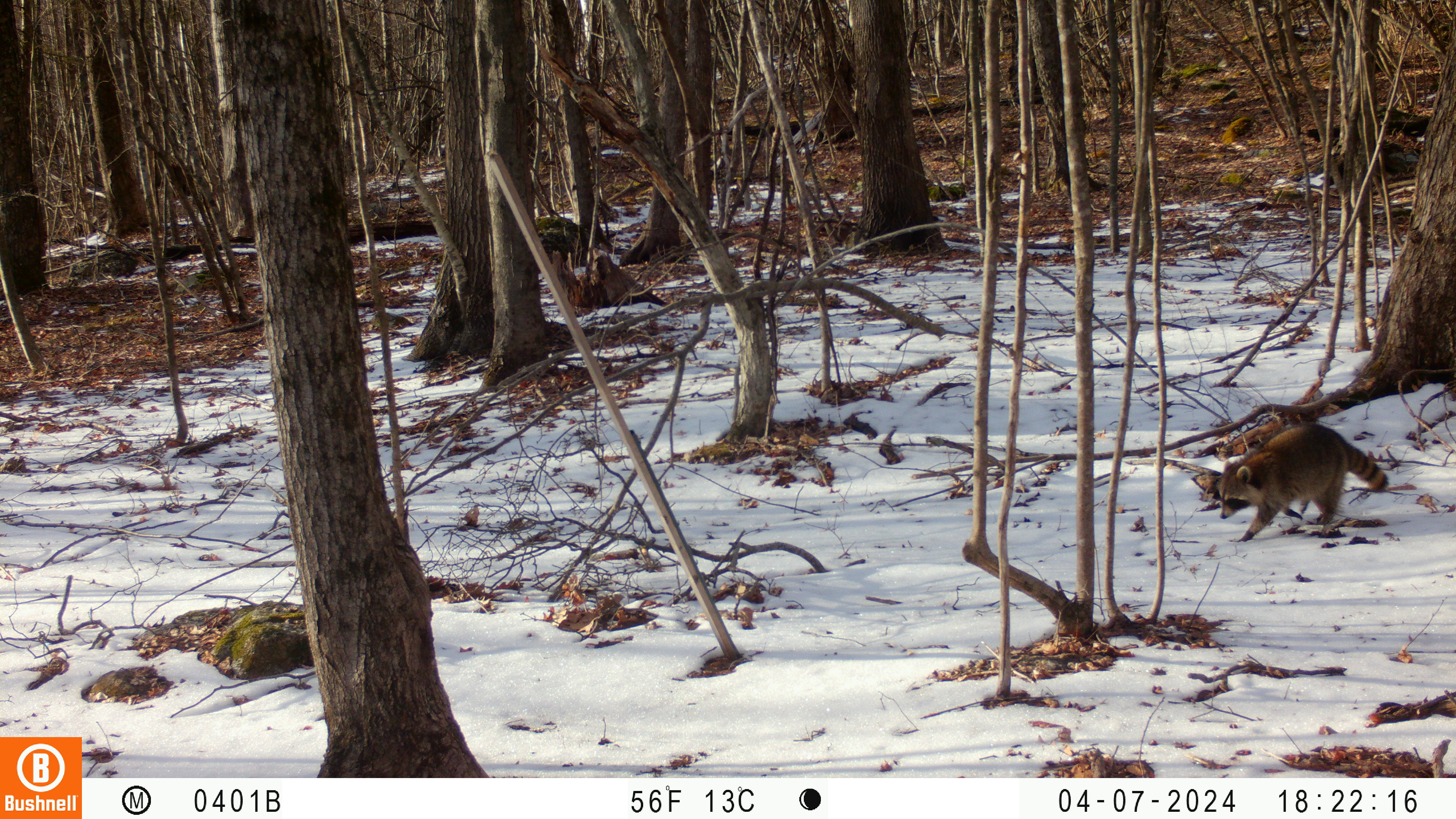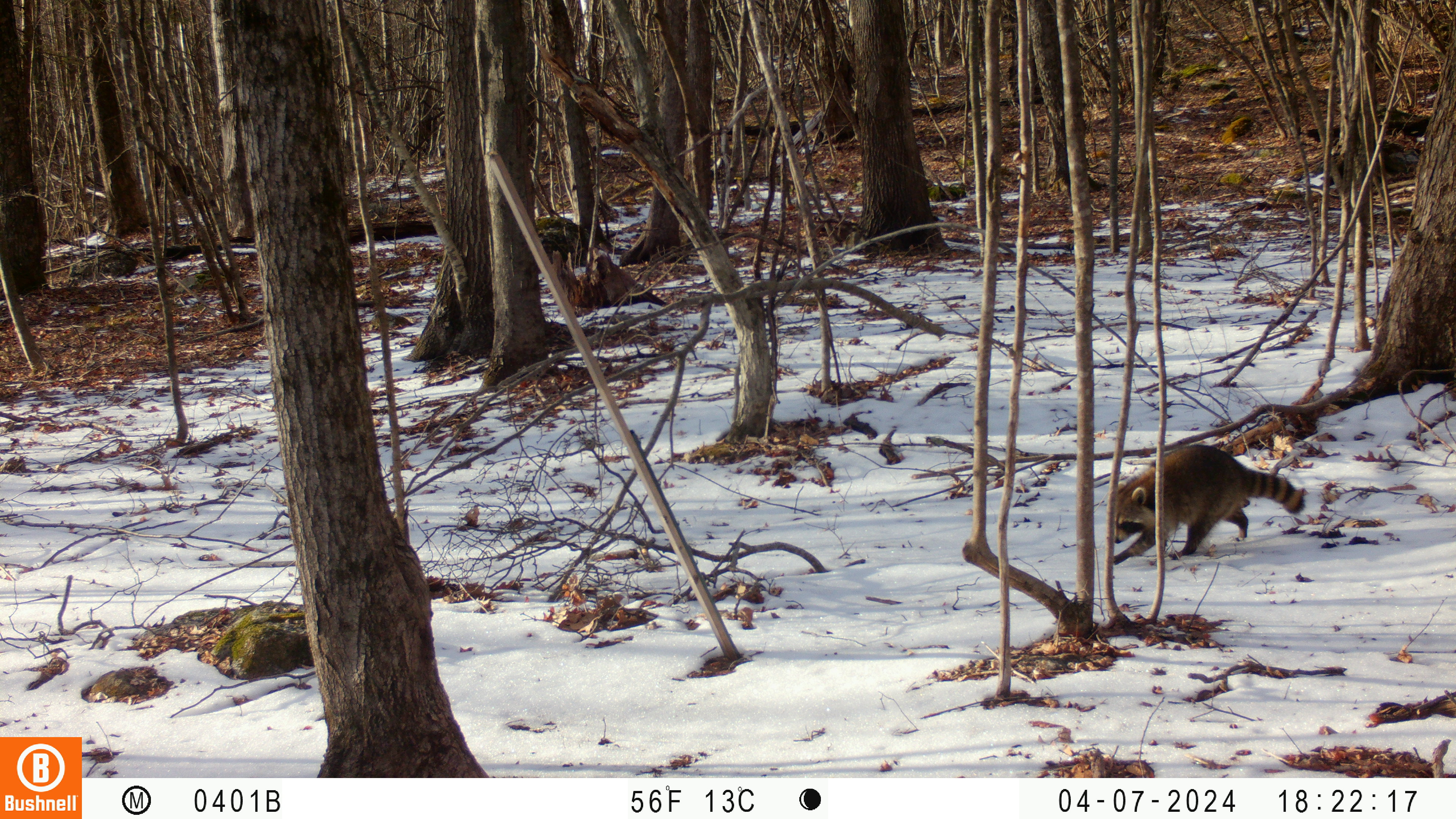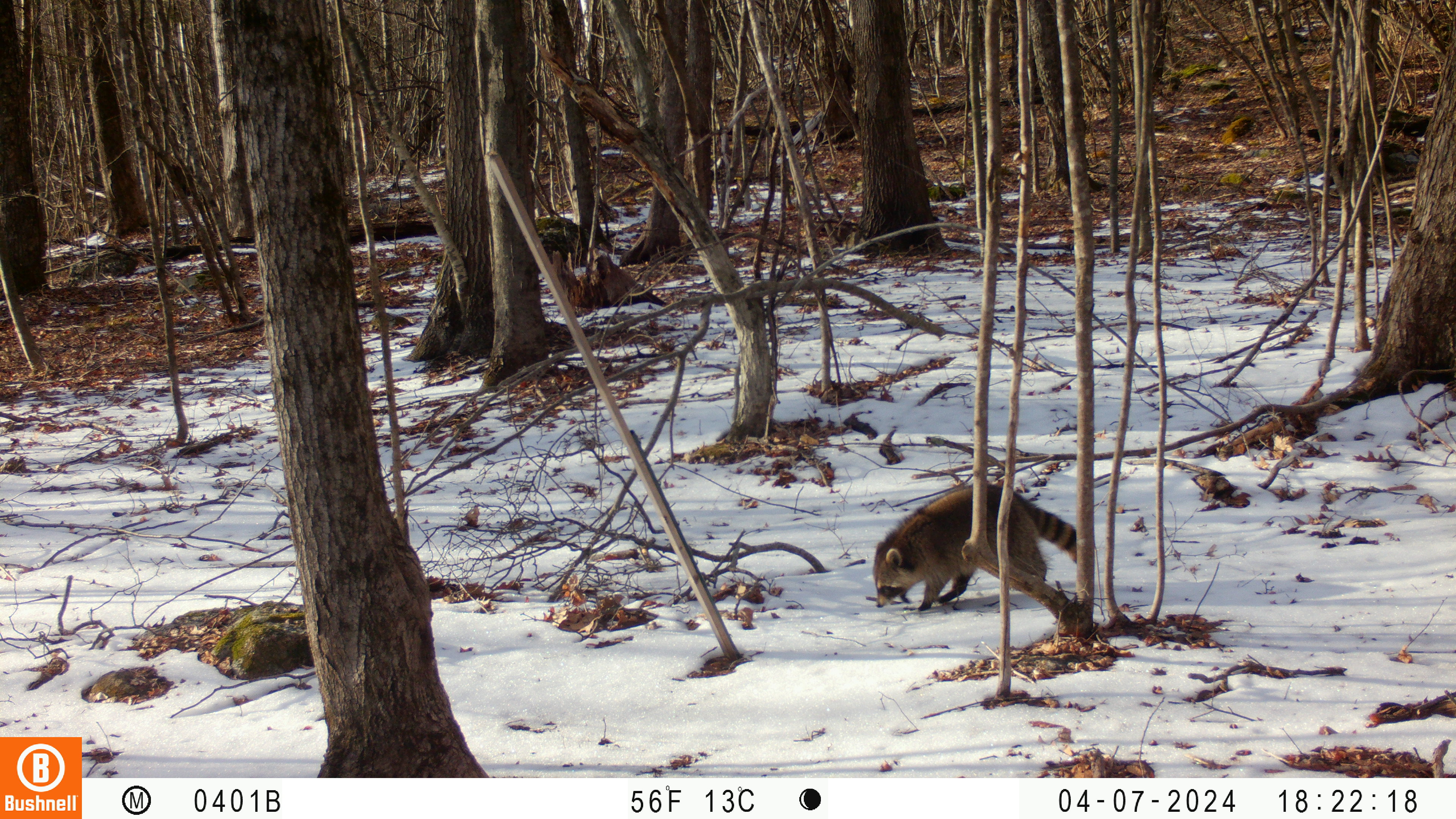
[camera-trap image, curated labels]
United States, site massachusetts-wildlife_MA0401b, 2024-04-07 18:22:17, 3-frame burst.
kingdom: Animalia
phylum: Chordata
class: Mammalia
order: Carnivora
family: Procyonidae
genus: Procyon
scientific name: Procyon lotor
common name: raccoon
Raccoon (Procyon lotor).